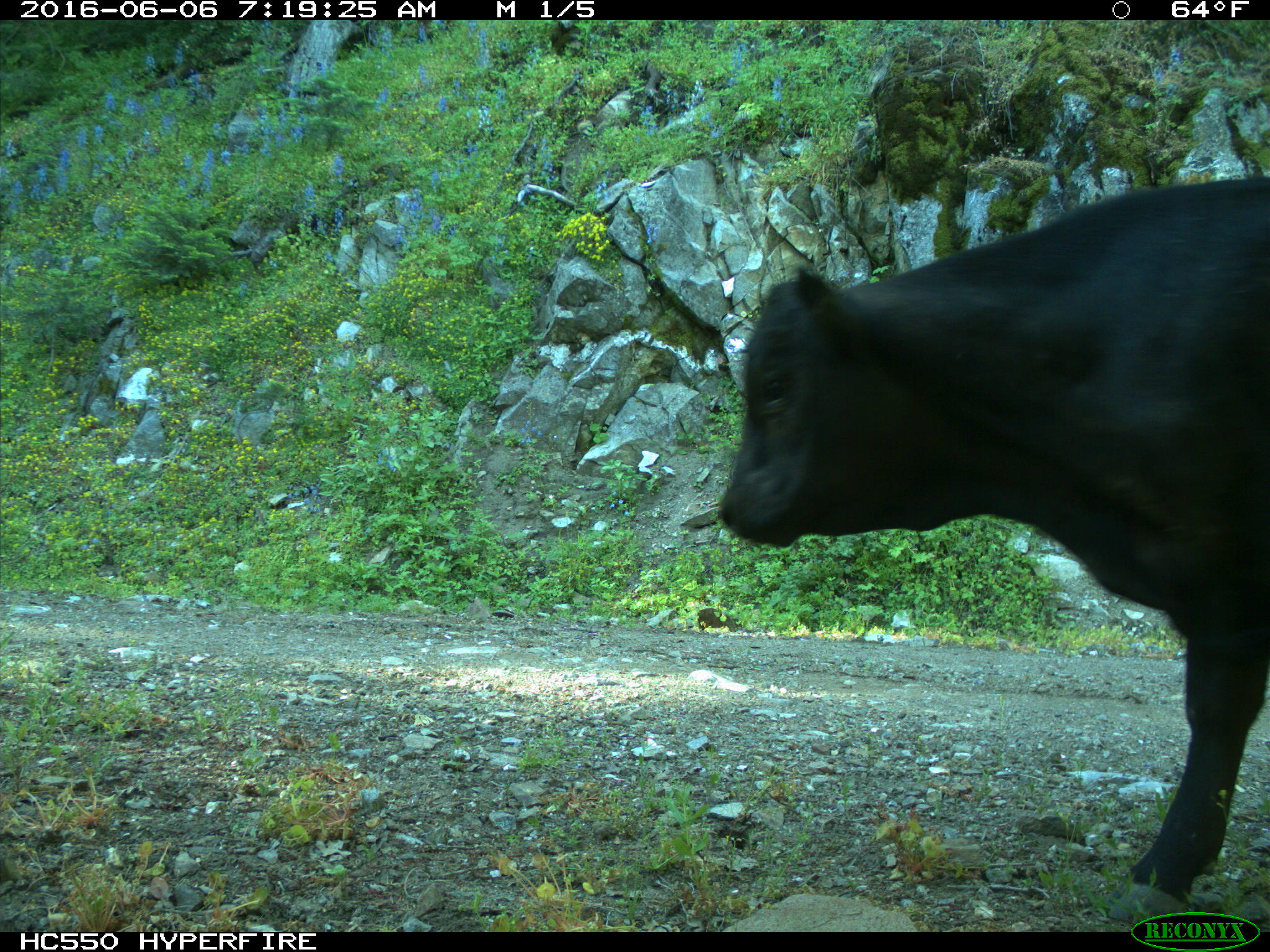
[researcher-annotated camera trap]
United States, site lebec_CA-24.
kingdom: Animalia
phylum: Chordata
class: Mammalia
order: Artiodactyla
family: Bovidae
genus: Bos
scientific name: Bos taurus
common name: domestic cow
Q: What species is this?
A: Bos taurus (domestic cow).